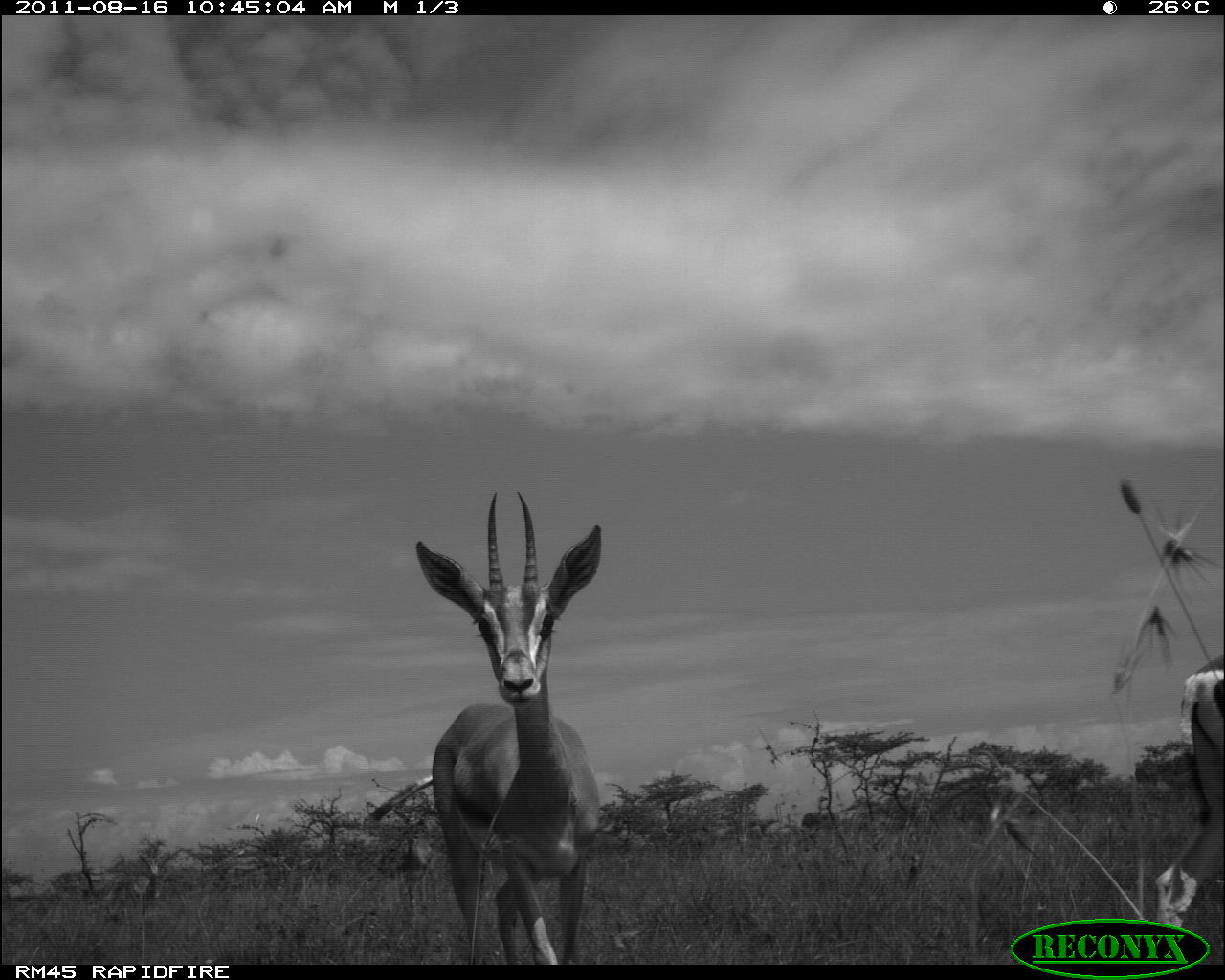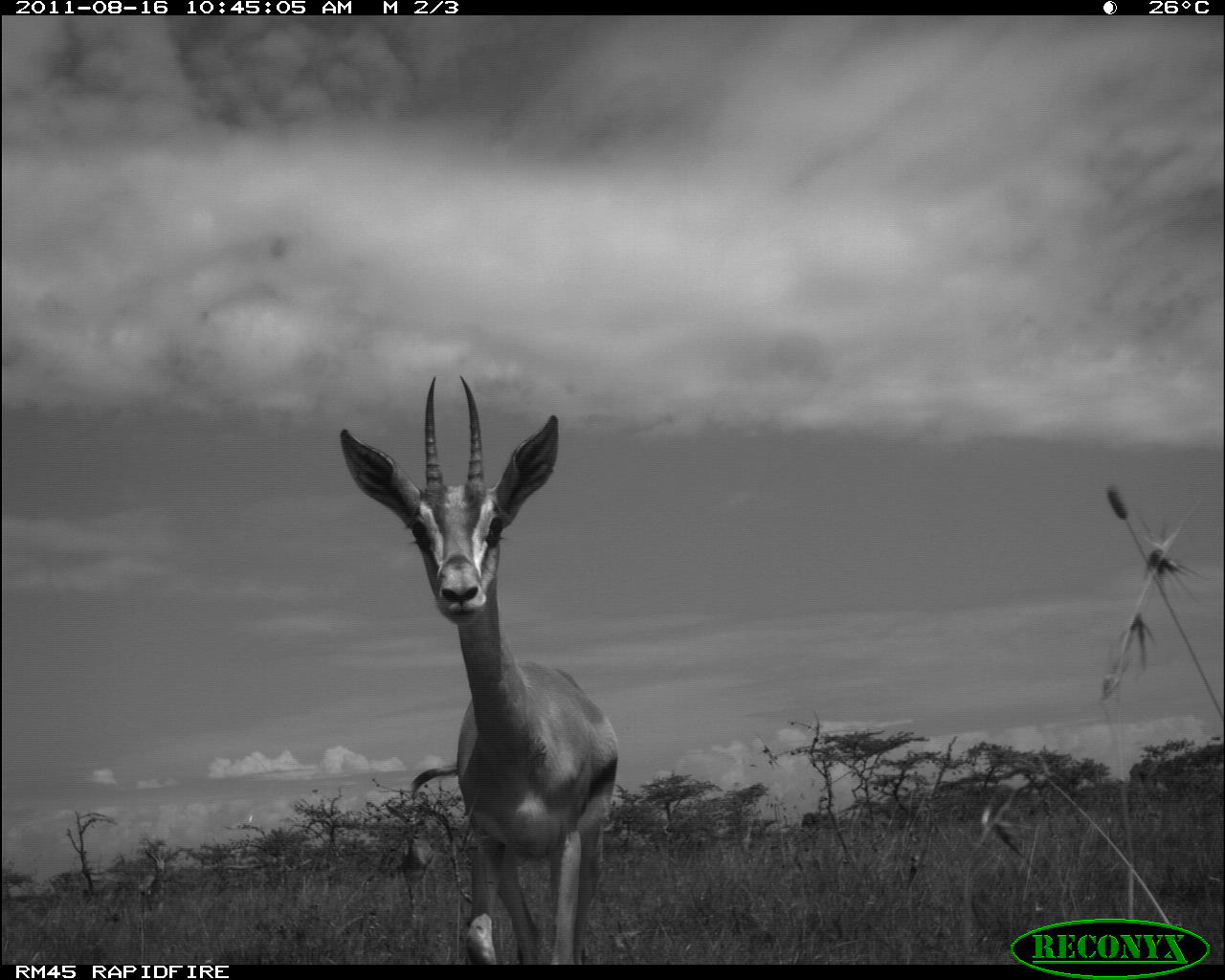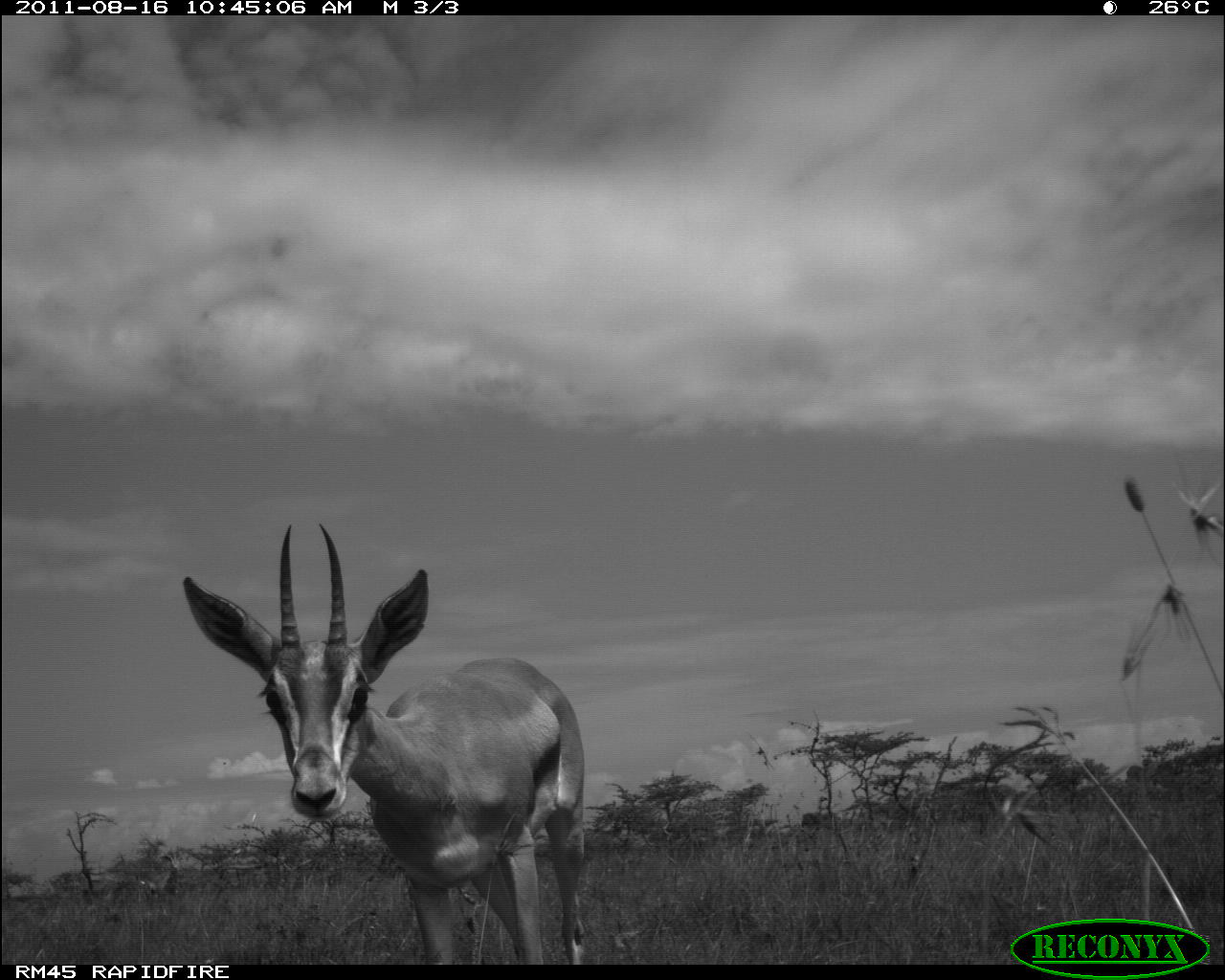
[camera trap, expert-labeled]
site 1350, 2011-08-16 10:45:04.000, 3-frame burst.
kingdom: Animalia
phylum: Chordata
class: Mammalia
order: Artiodactyla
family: Bovidae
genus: Nanger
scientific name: Nanger granti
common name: grant's gazelle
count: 4